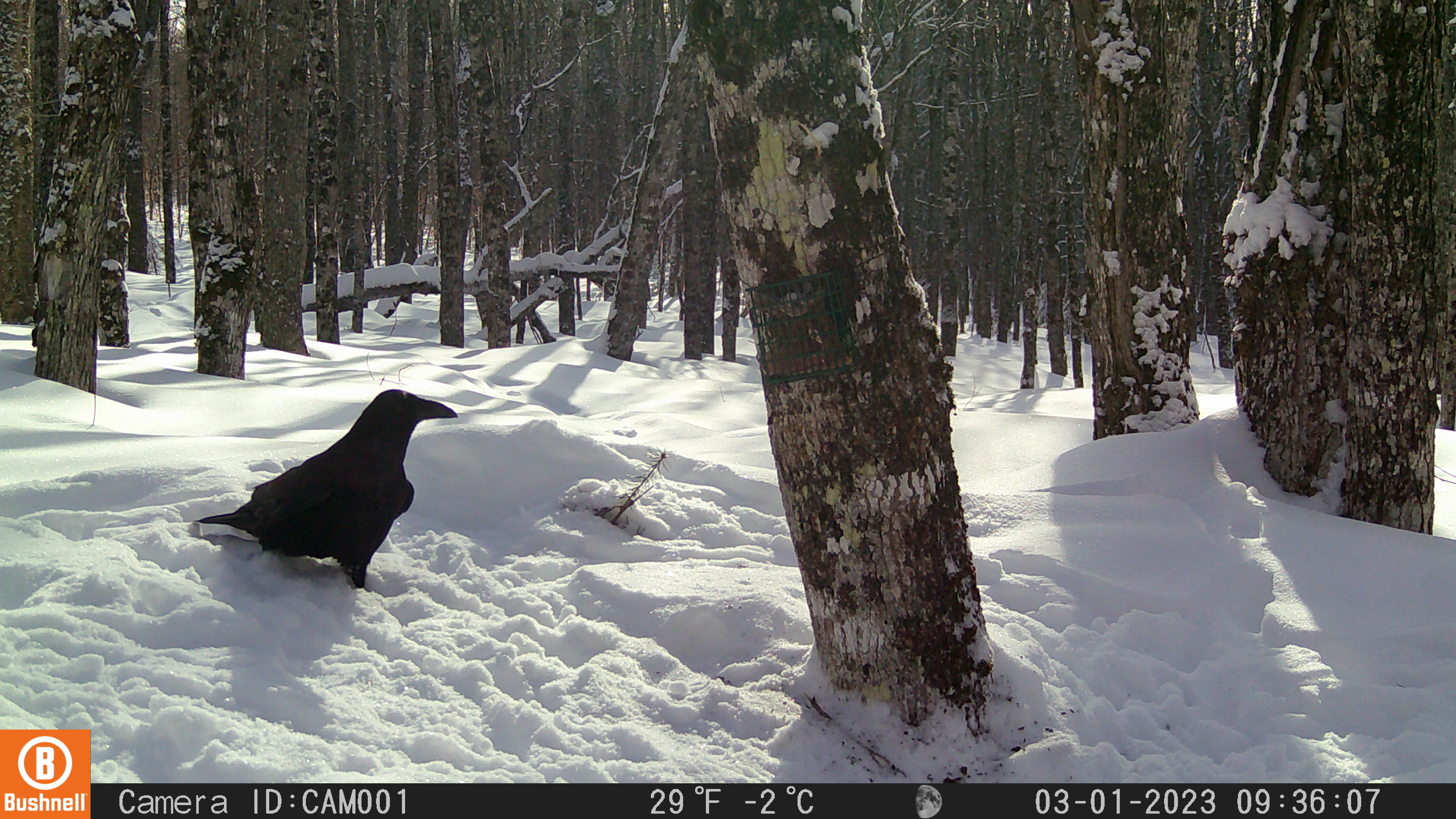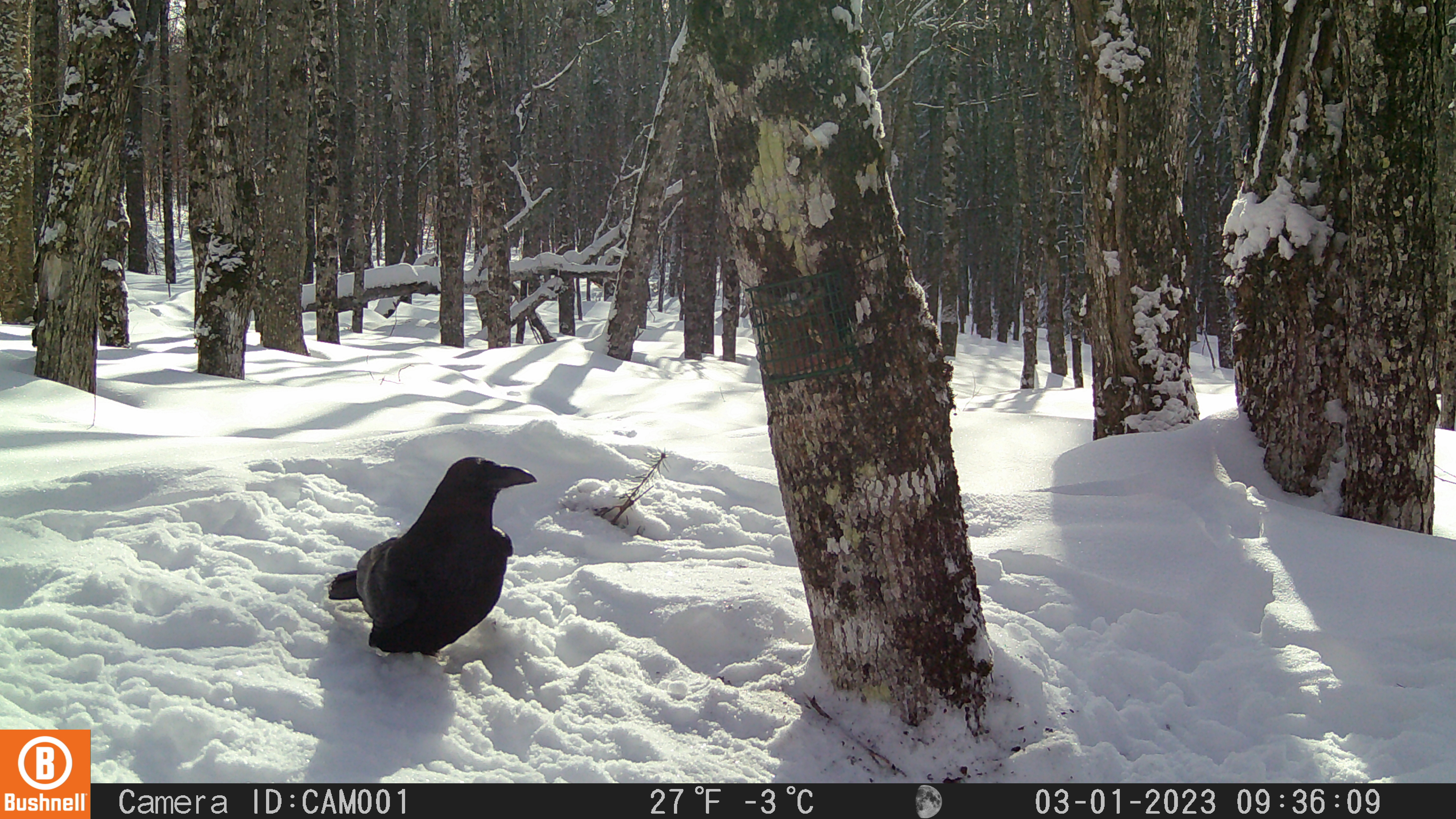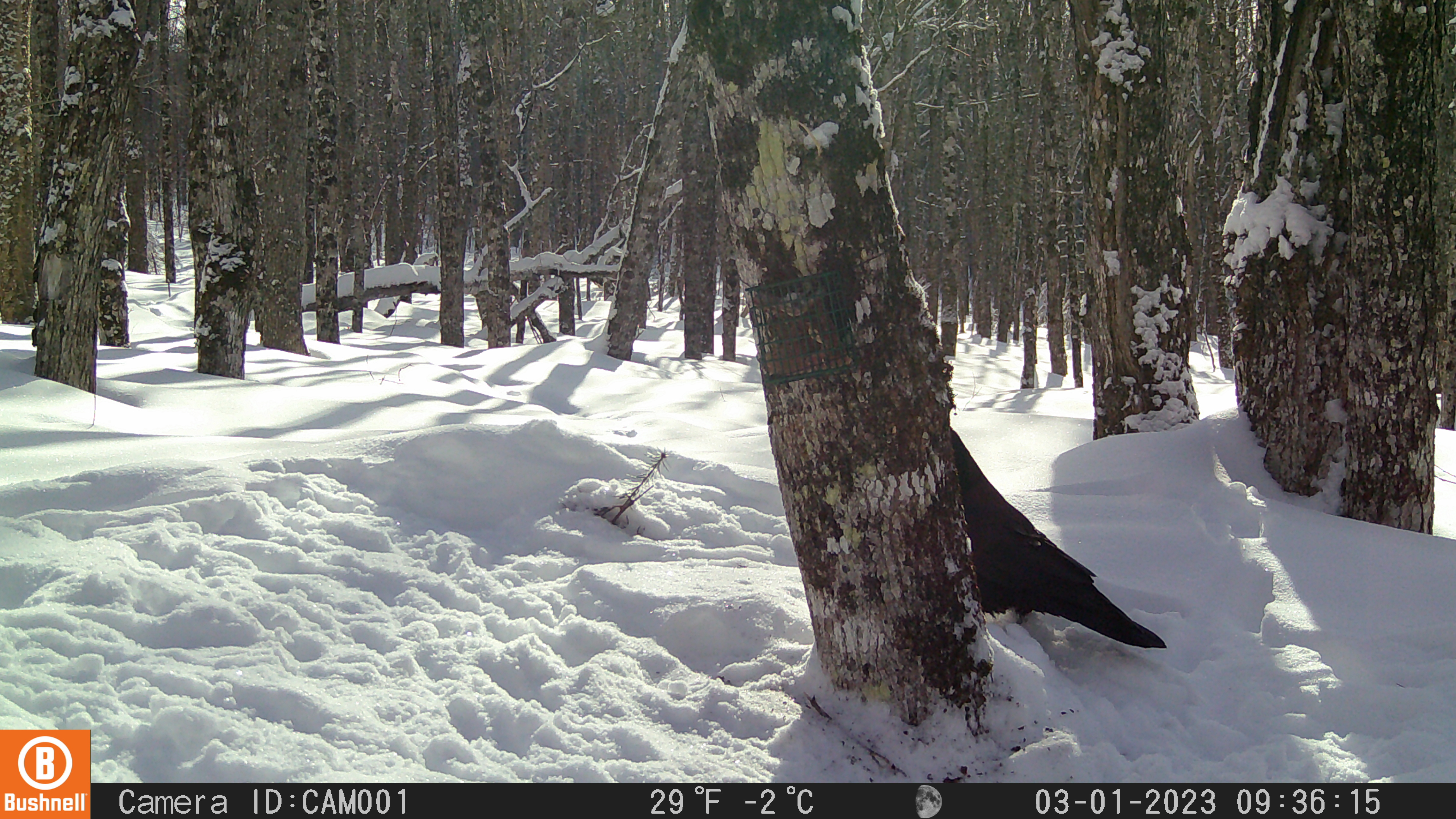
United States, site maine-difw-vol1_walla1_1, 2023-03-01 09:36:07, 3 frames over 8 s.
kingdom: Animalia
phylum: Chordata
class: Aves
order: Passeriformes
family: Corvidae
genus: Corvus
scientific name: Corvus corax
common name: common raven